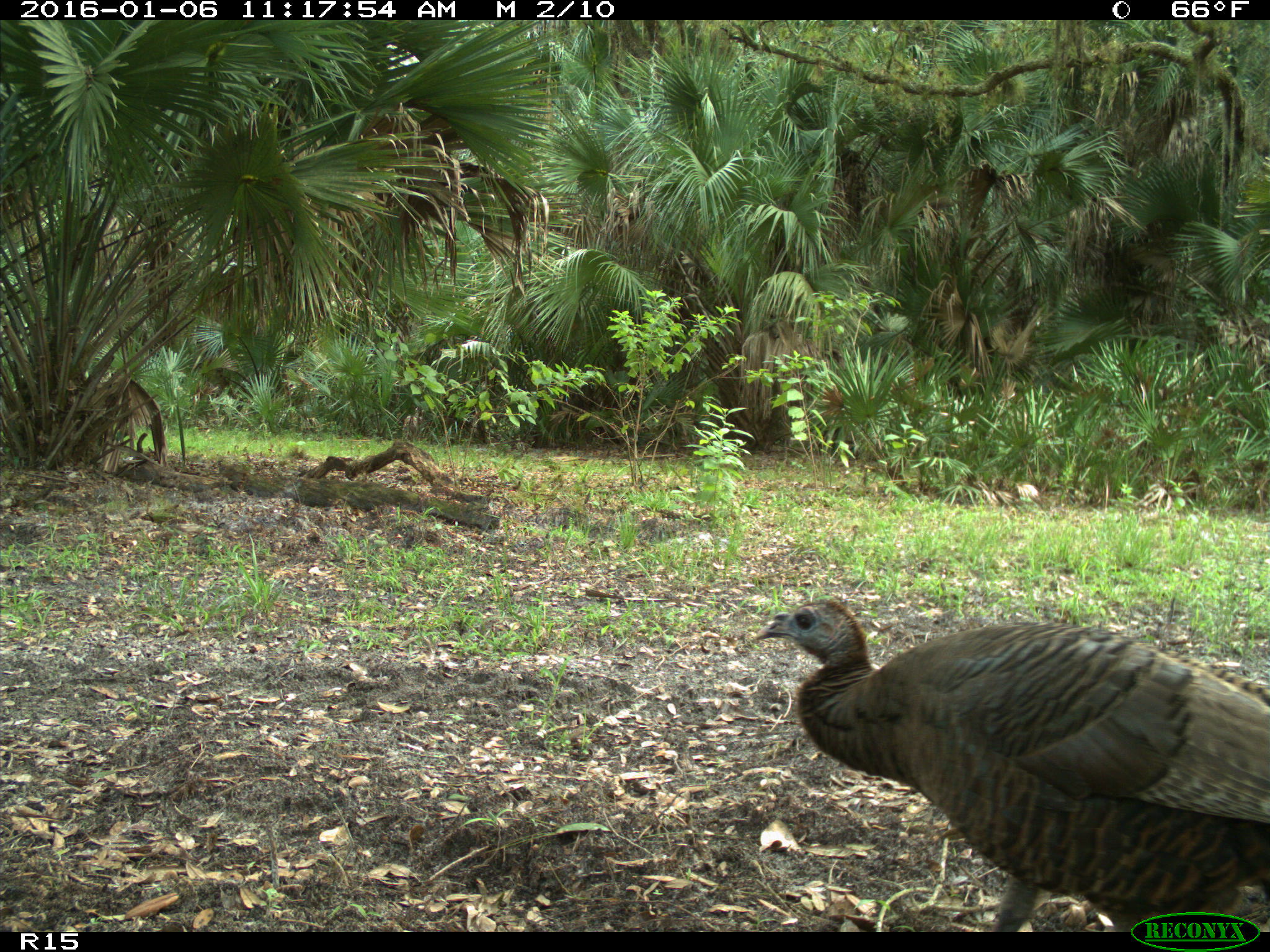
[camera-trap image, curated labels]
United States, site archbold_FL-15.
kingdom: Animalia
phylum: Chordata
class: Aves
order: Galliformes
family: Phasianidae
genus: Meleagris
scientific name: Meleagris gallopavo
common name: wild turkey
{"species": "Meleagris gallopavo (wild turkey)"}